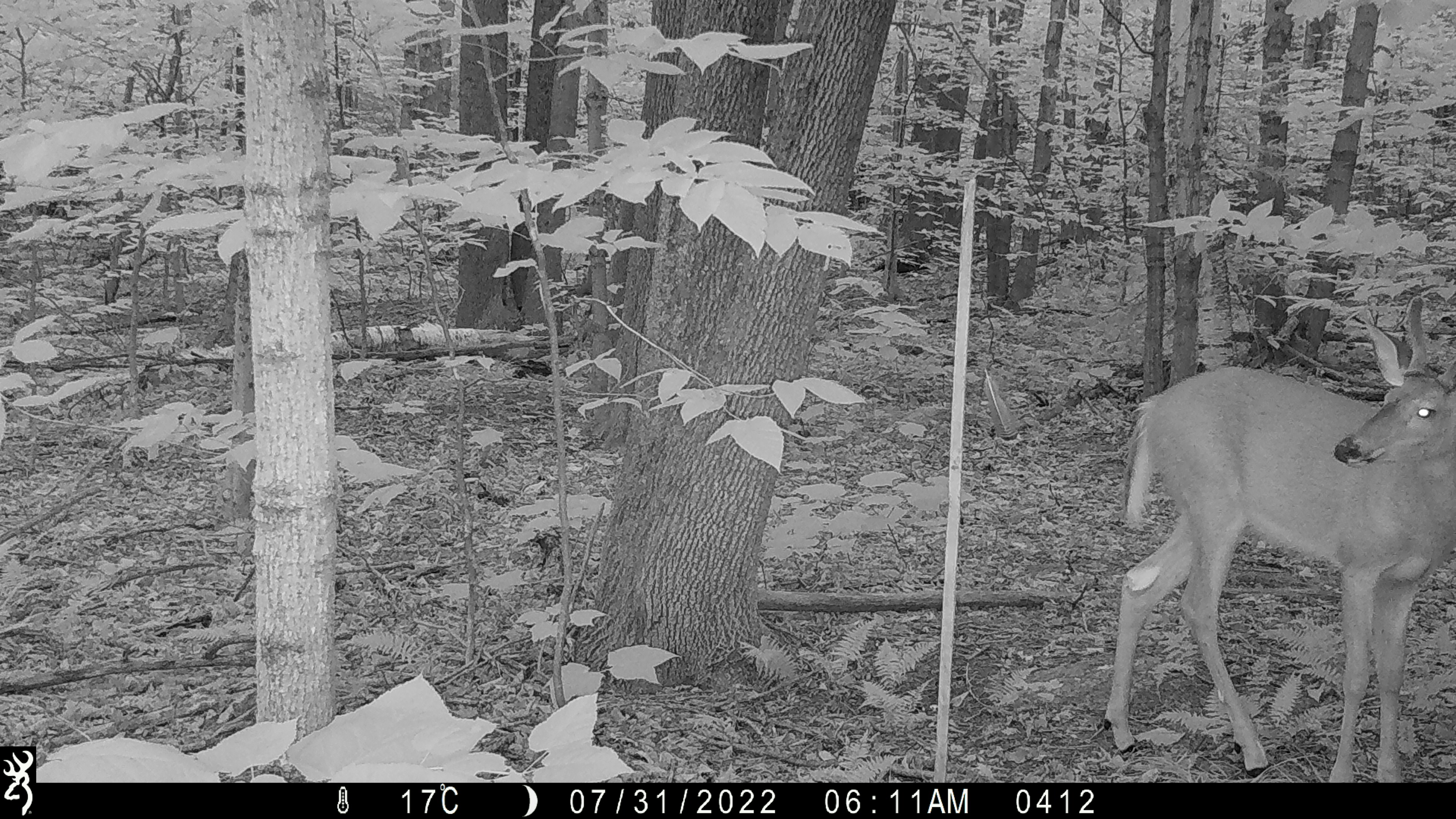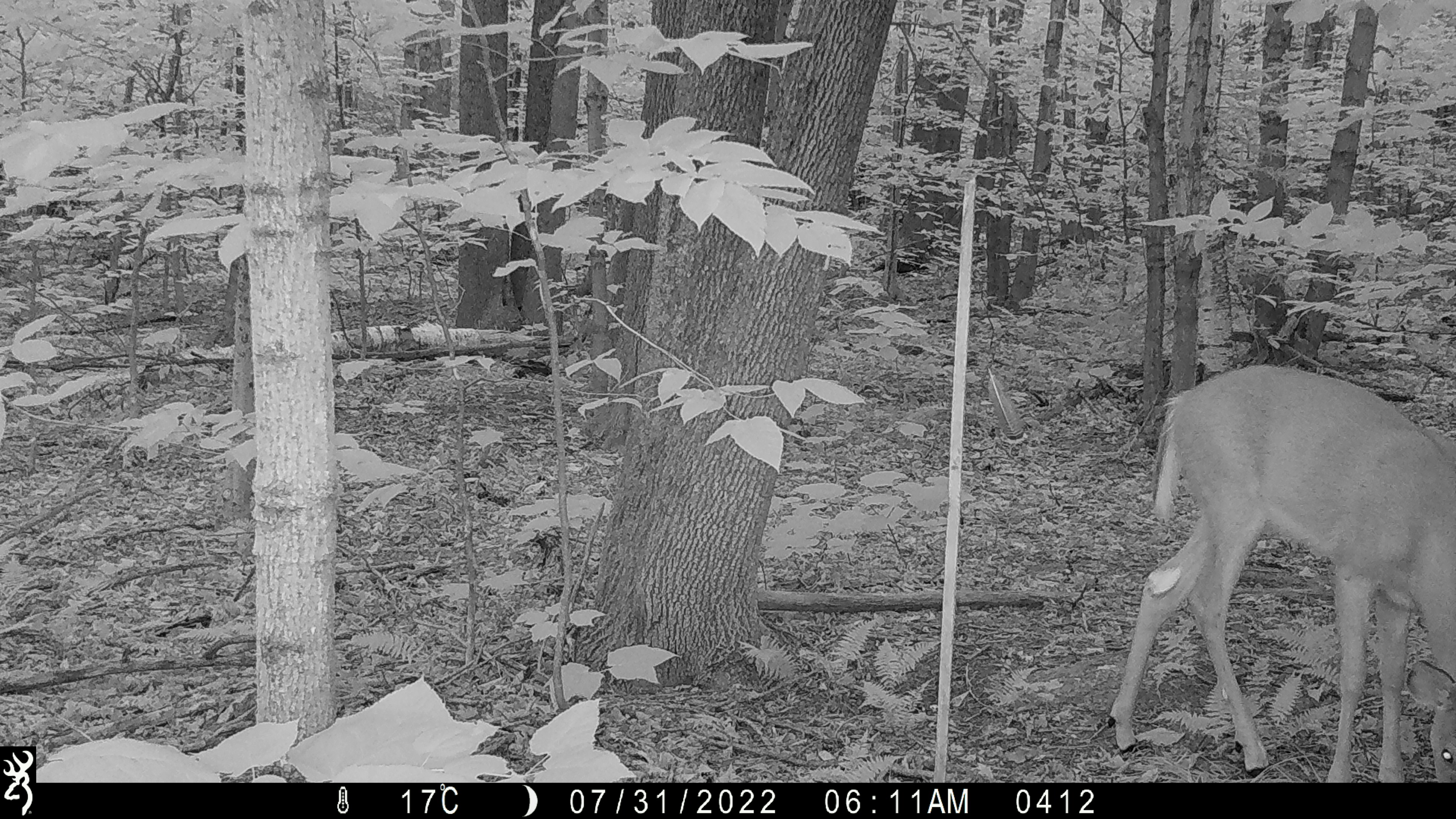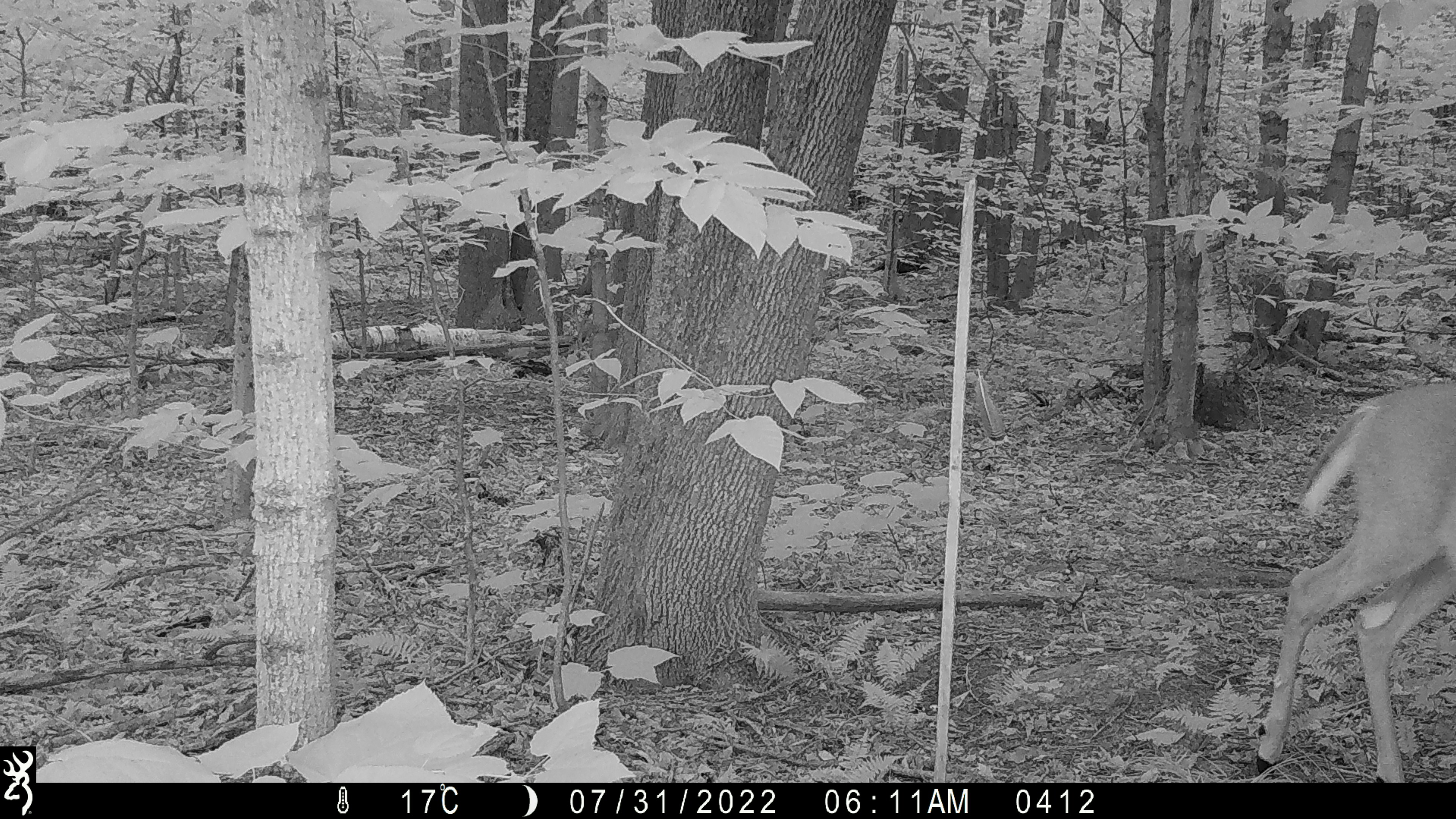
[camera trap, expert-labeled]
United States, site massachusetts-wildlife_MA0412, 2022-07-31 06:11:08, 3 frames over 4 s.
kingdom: Animalia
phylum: Chordata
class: Mammalia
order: Artiodactyla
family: Cervidae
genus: Odocoileus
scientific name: Odocoileus virginianus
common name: white-tailed deer